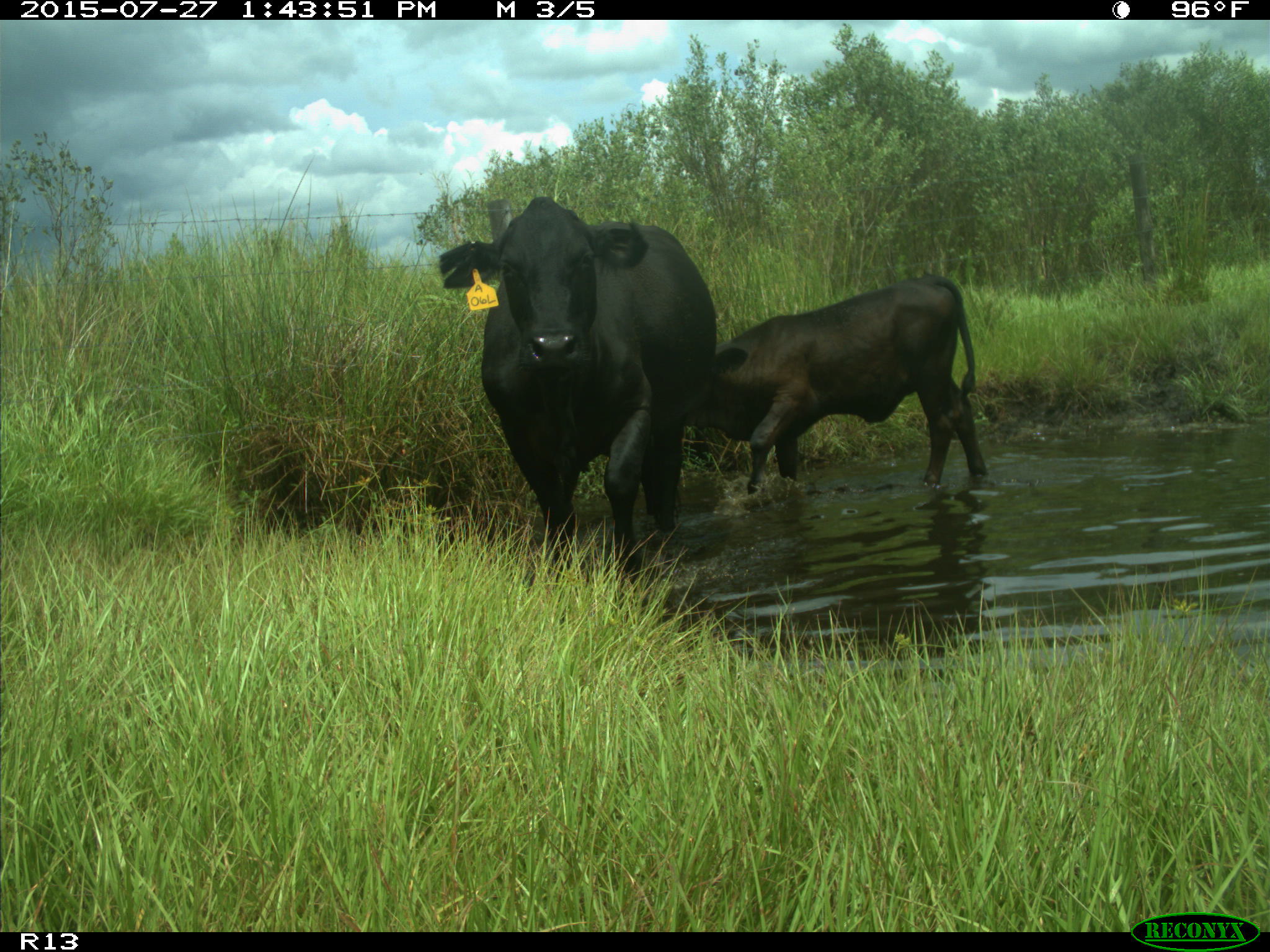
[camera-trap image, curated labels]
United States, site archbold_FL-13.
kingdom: Animalia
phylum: Chordata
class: Mammalia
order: Artiodactyla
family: Bovidae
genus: Bos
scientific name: Bos taurus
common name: domestic cow